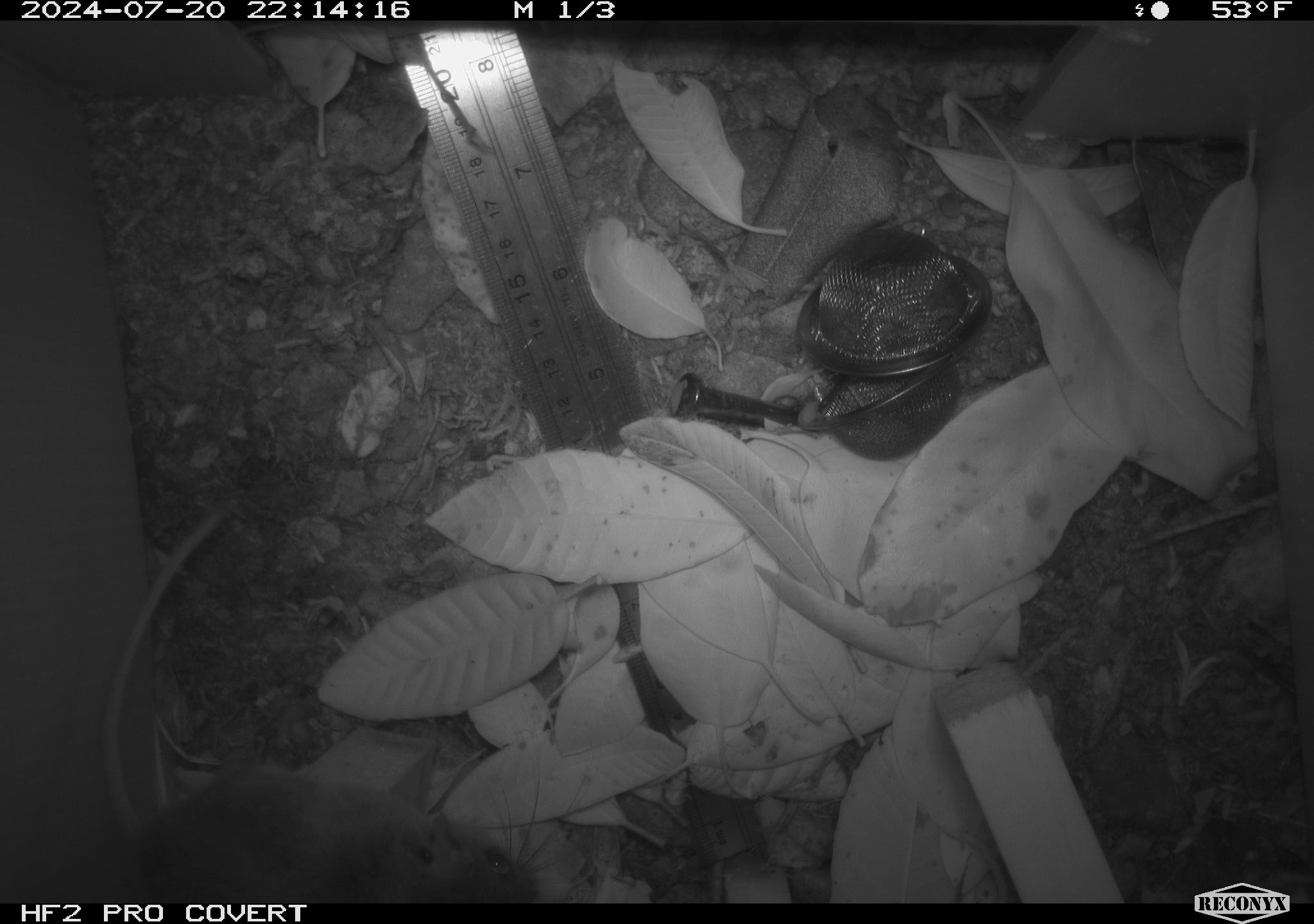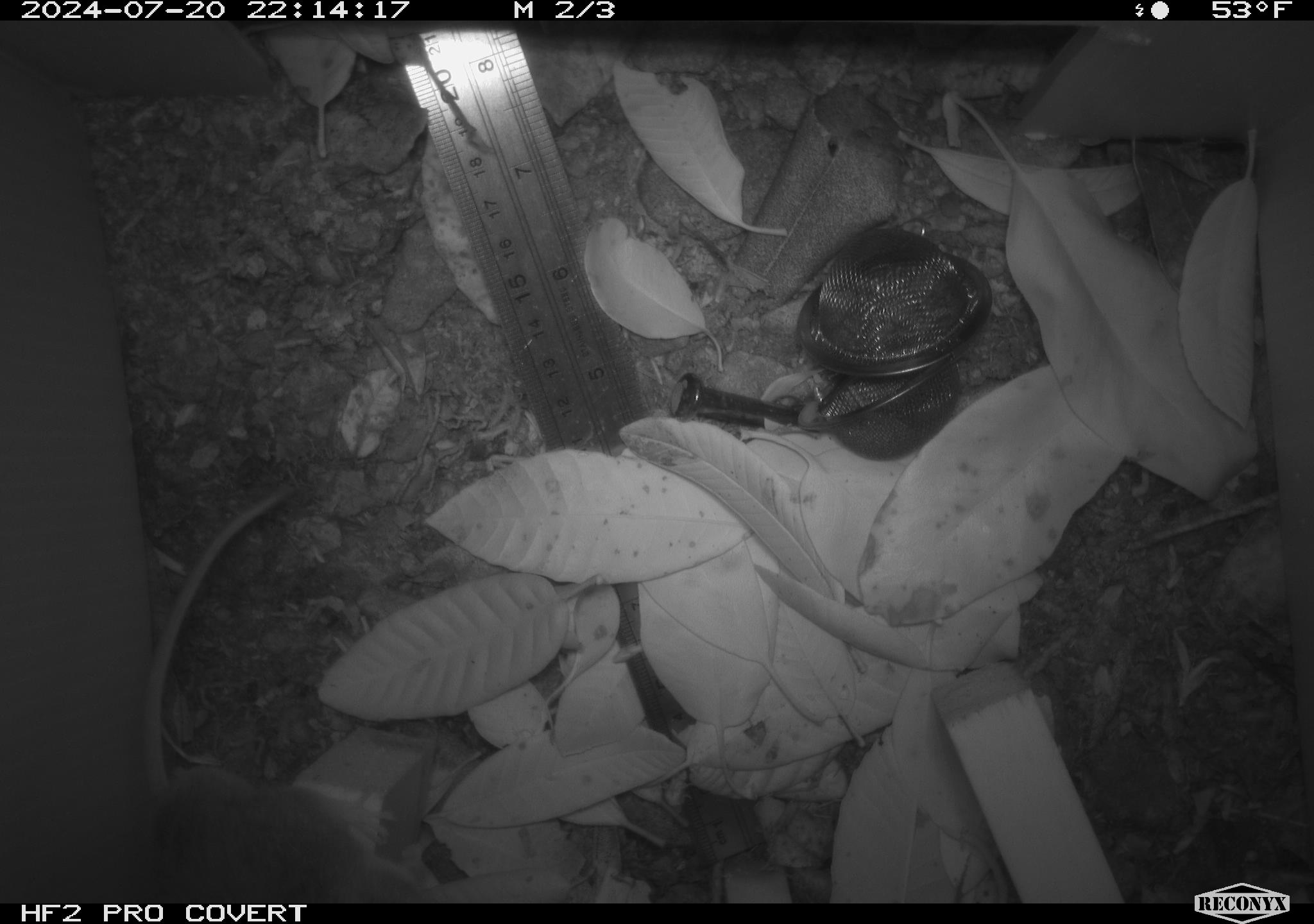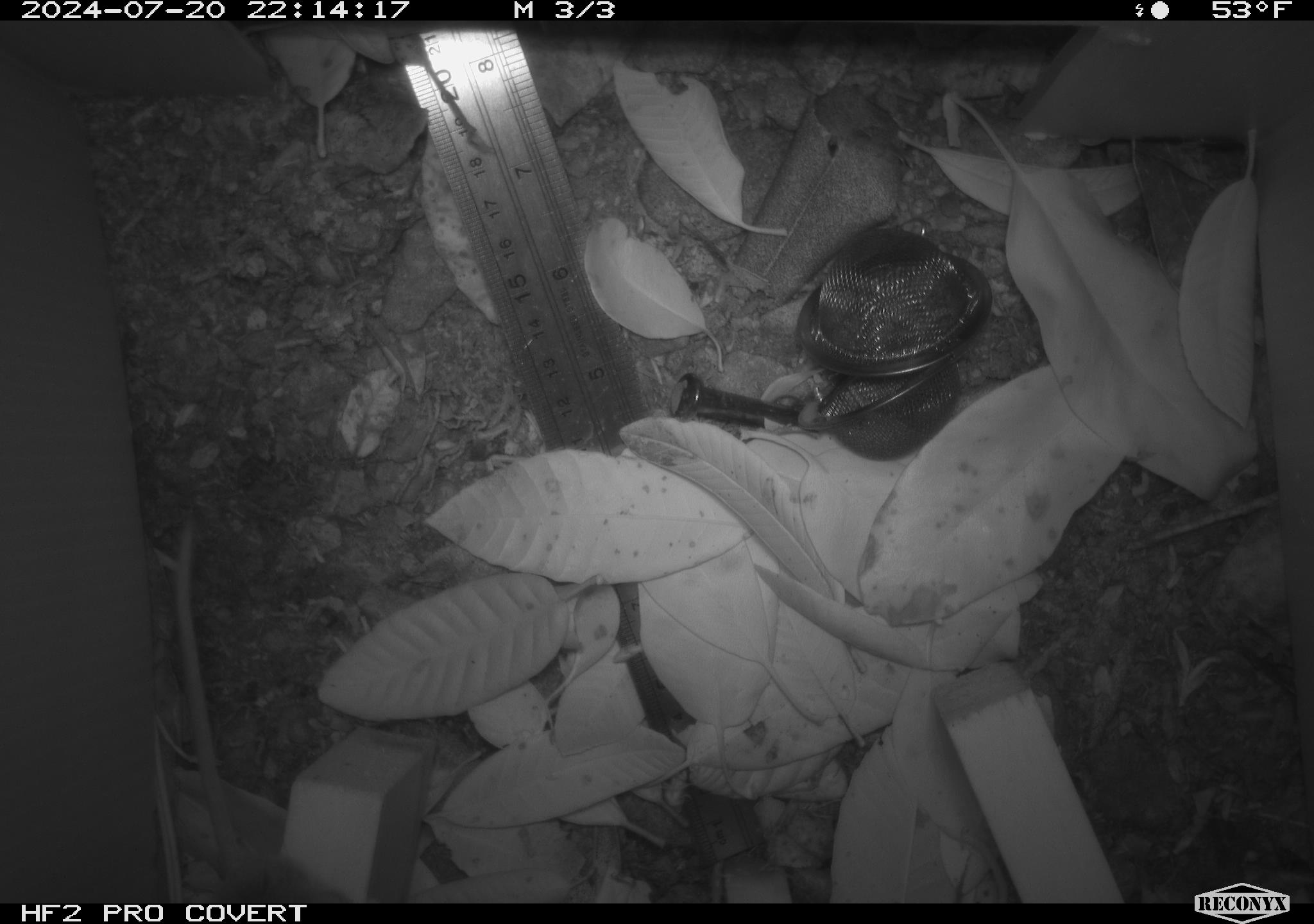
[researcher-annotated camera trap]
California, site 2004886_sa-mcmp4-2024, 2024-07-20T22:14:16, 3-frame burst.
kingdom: Animalia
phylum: Chordata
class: Mammalia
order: Rodentia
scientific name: Rodentia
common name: mouse species